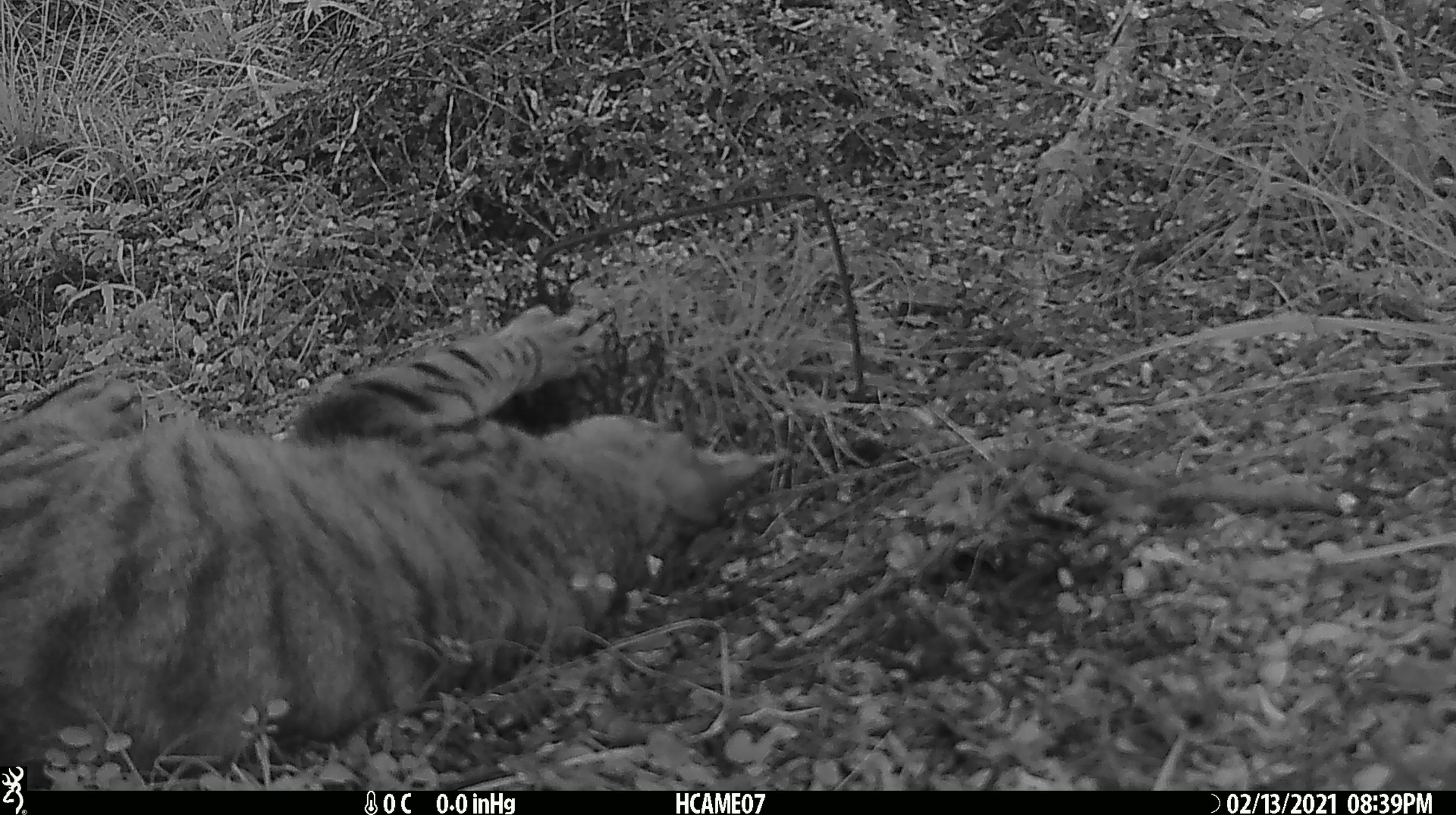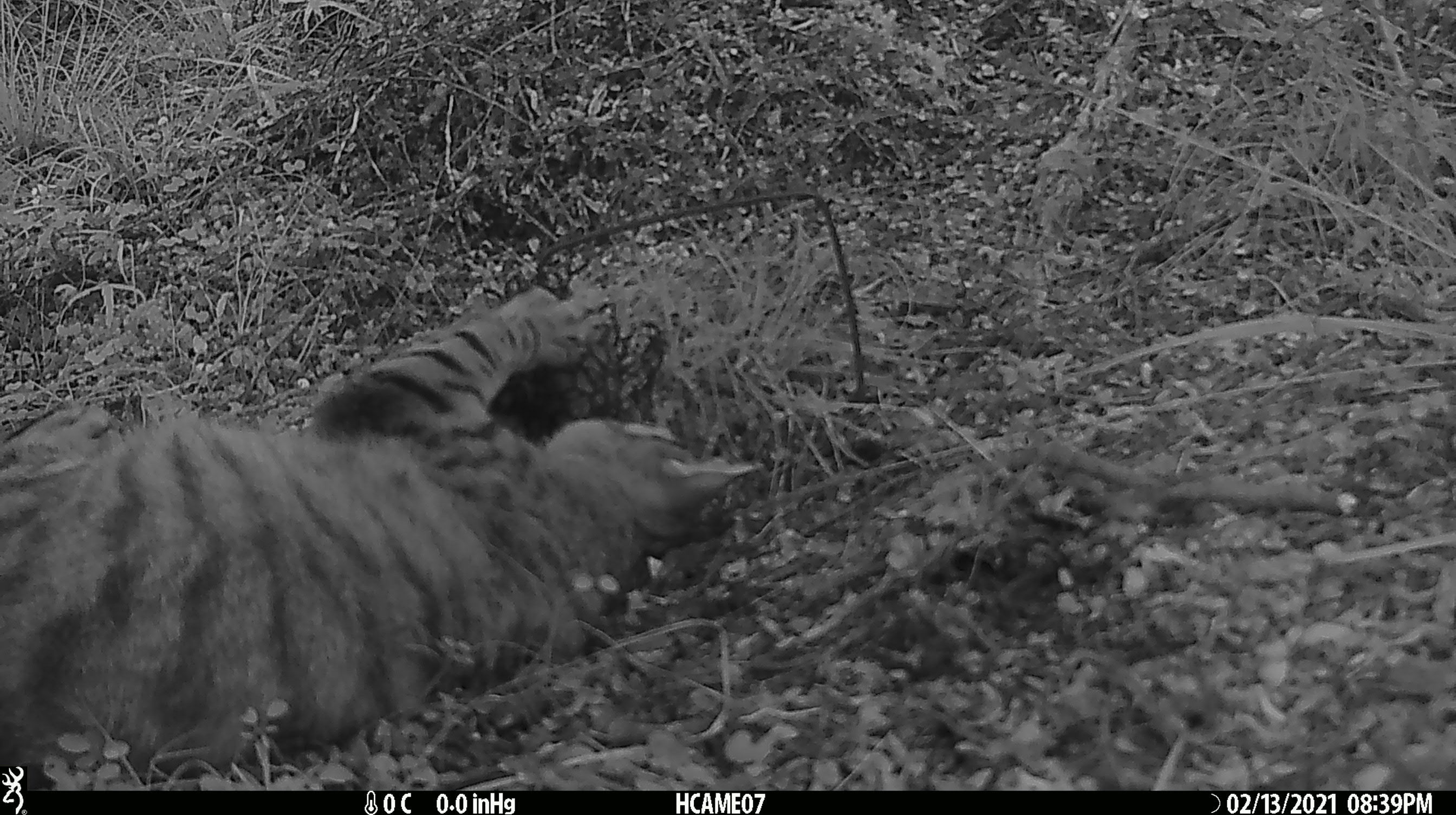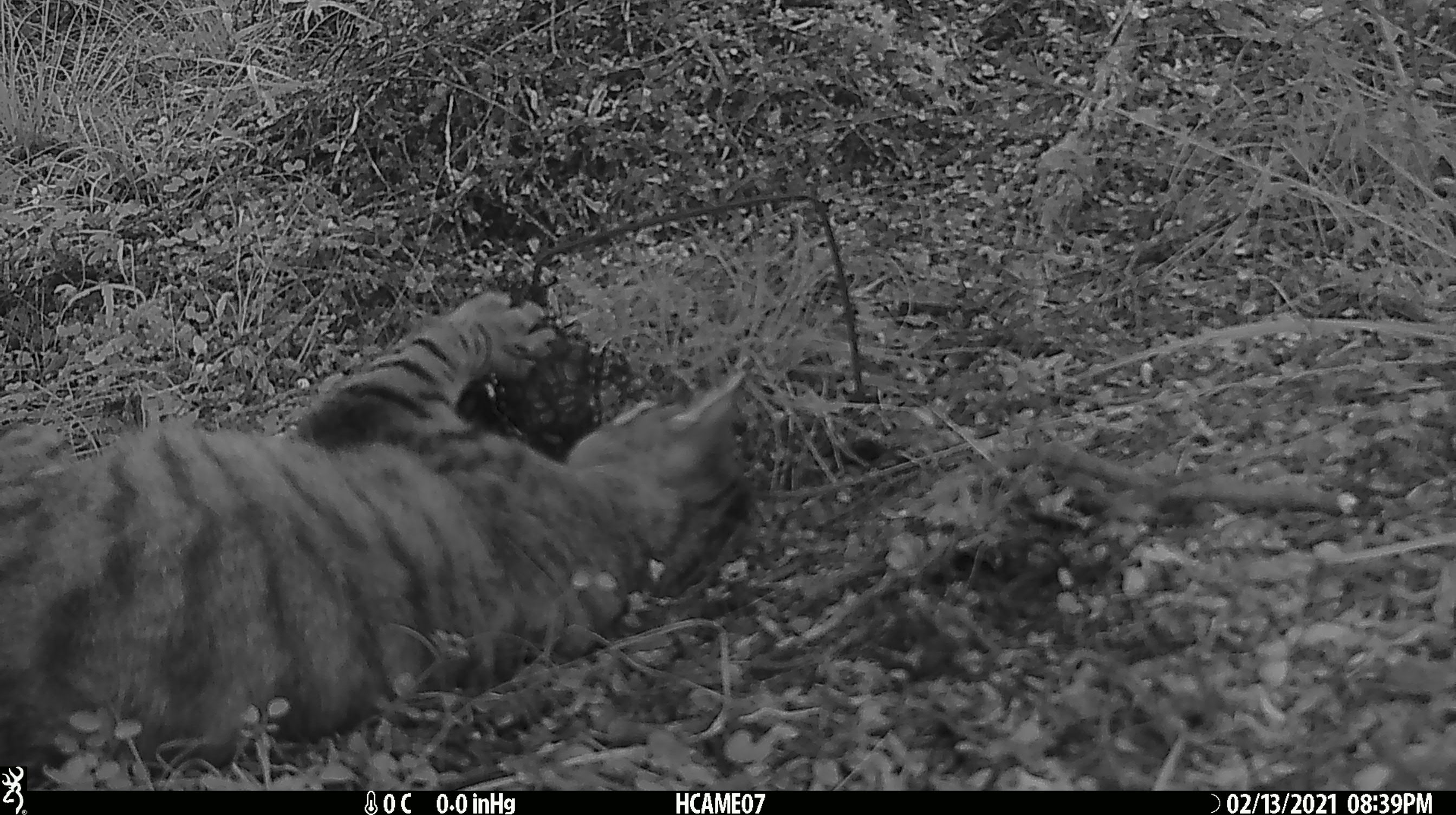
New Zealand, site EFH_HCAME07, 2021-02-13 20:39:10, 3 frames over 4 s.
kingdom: Animalia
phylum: Chordata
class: Mammalia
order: Carnivora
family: Felidae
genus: Felis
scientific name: Felis catus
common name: domestic cat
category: cat